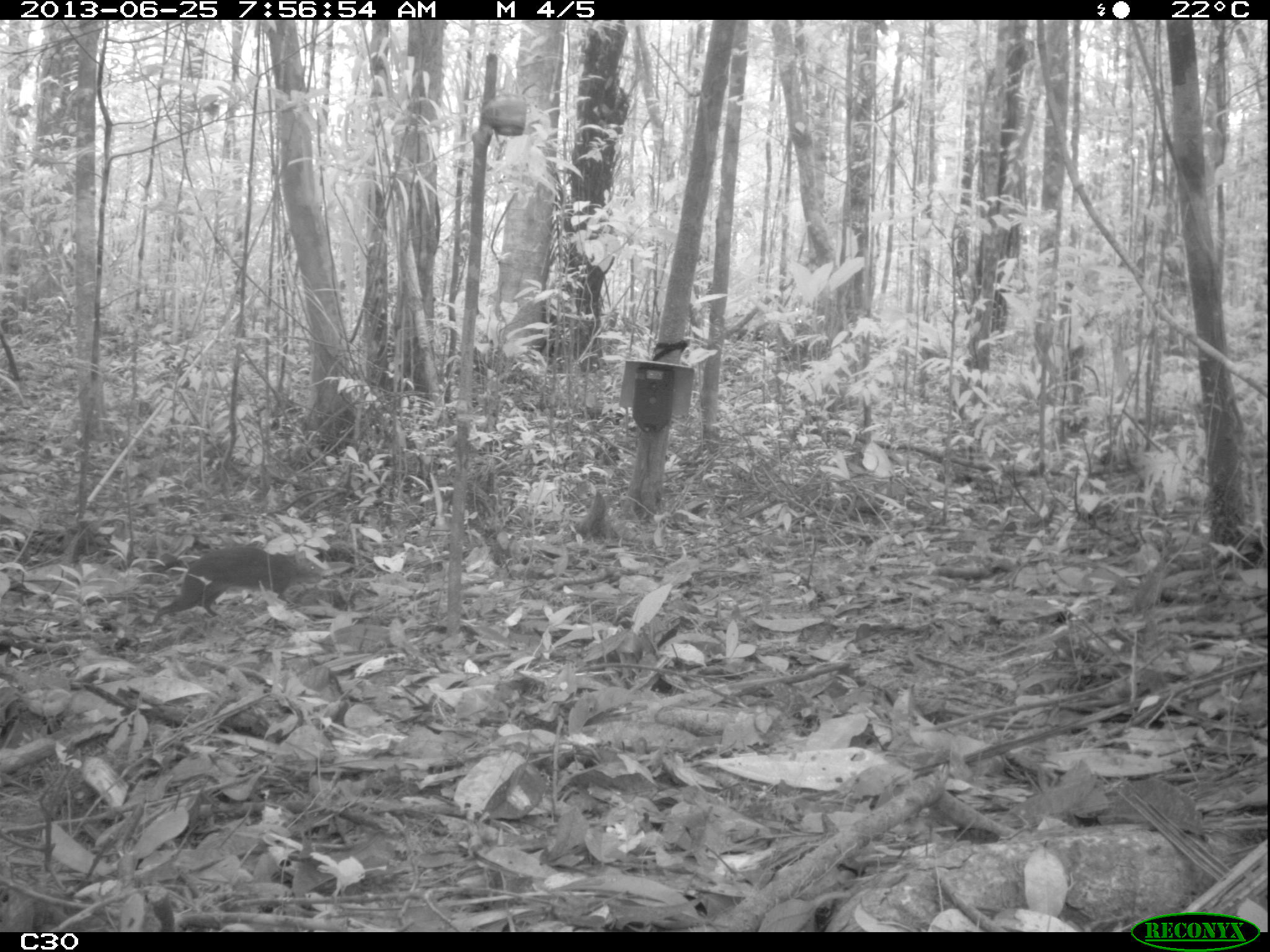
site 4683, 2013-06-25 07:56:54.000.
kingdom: Animalia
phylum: Chordata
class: Mammalia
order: Rodentia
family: Dasyproctidae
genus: Myoprocta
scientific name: Myoprocta pratti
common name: green acouchi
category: myoprocta pratii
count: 1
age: adult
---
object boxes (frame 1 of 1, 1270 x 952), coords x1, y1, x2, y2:
myoprocta pratii: 150, 546, 324, 626